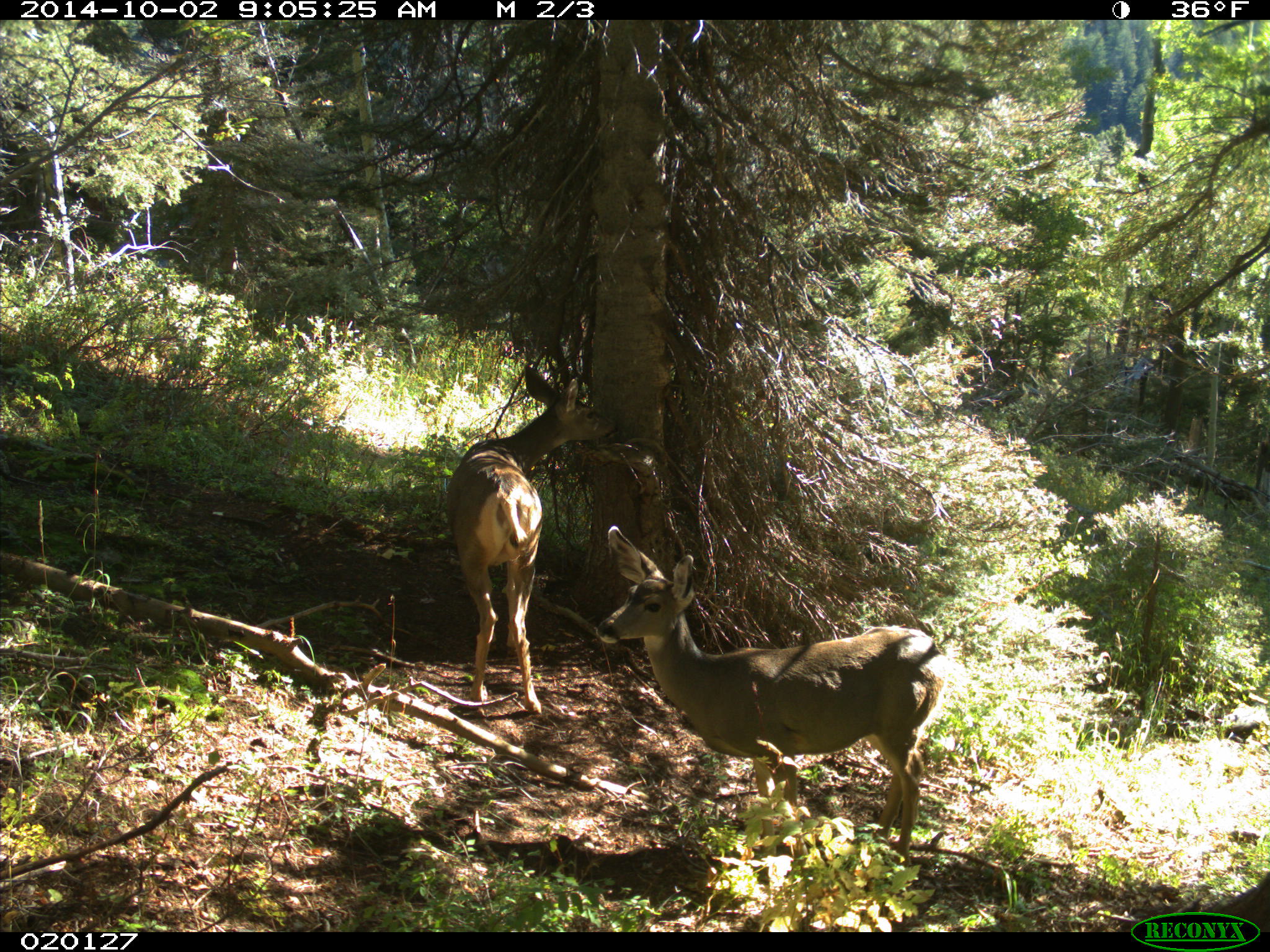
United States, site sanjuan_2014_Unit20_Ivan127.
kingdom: Animalia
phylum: Chordata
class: Mammalia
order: Artiodactyla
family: Cervidae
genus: Odocoileus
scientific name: Odocoileus hemionus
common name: mule deer